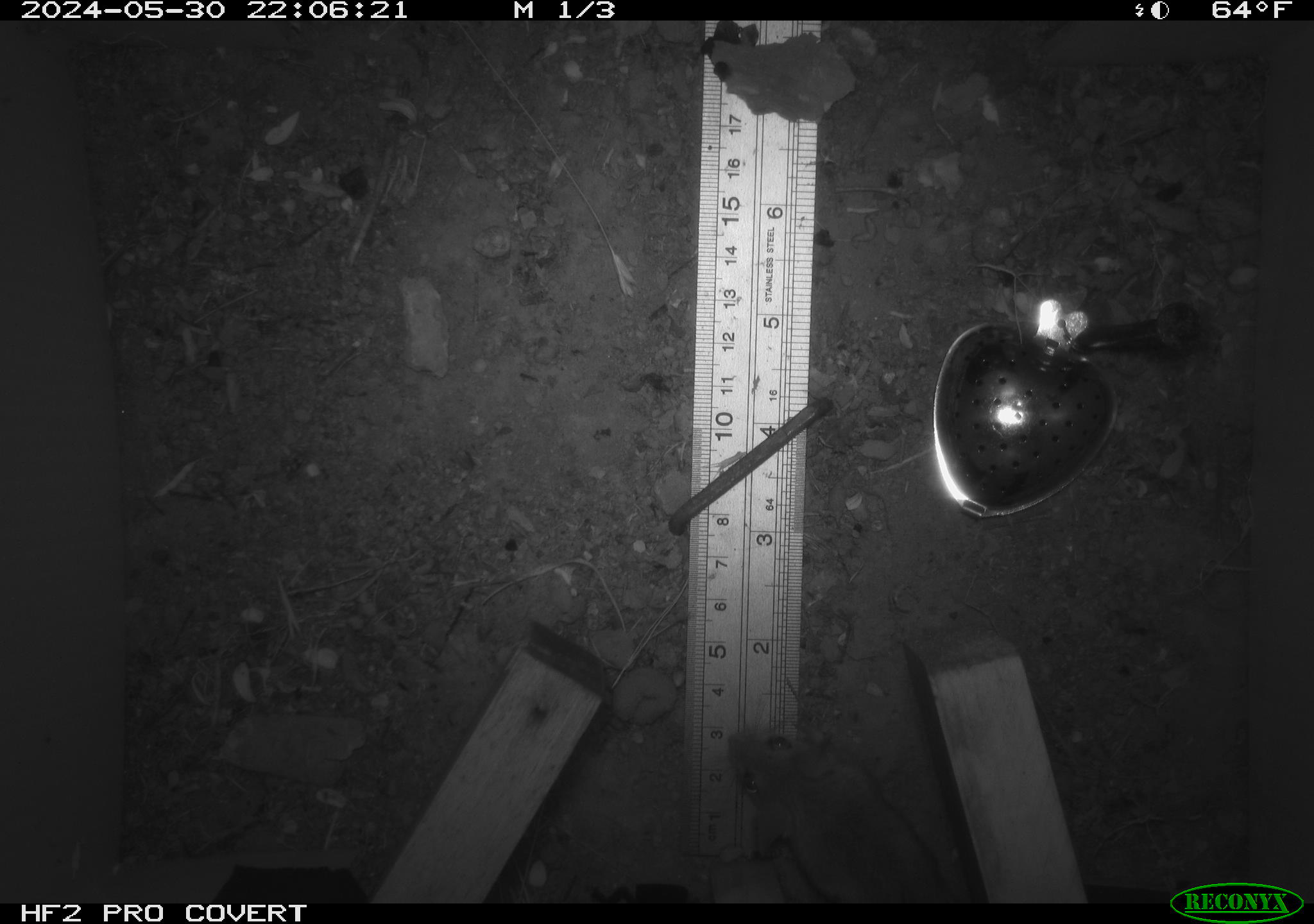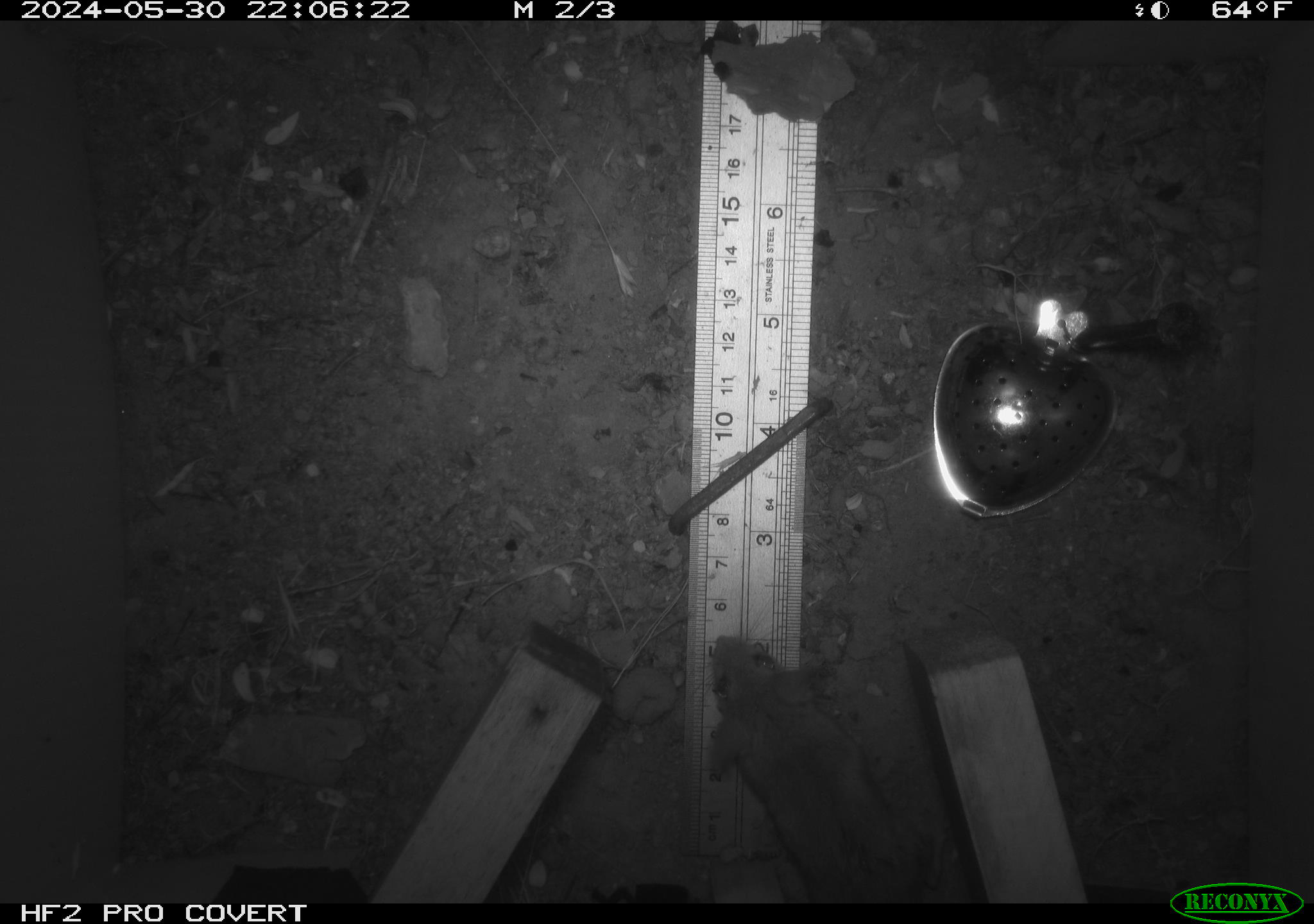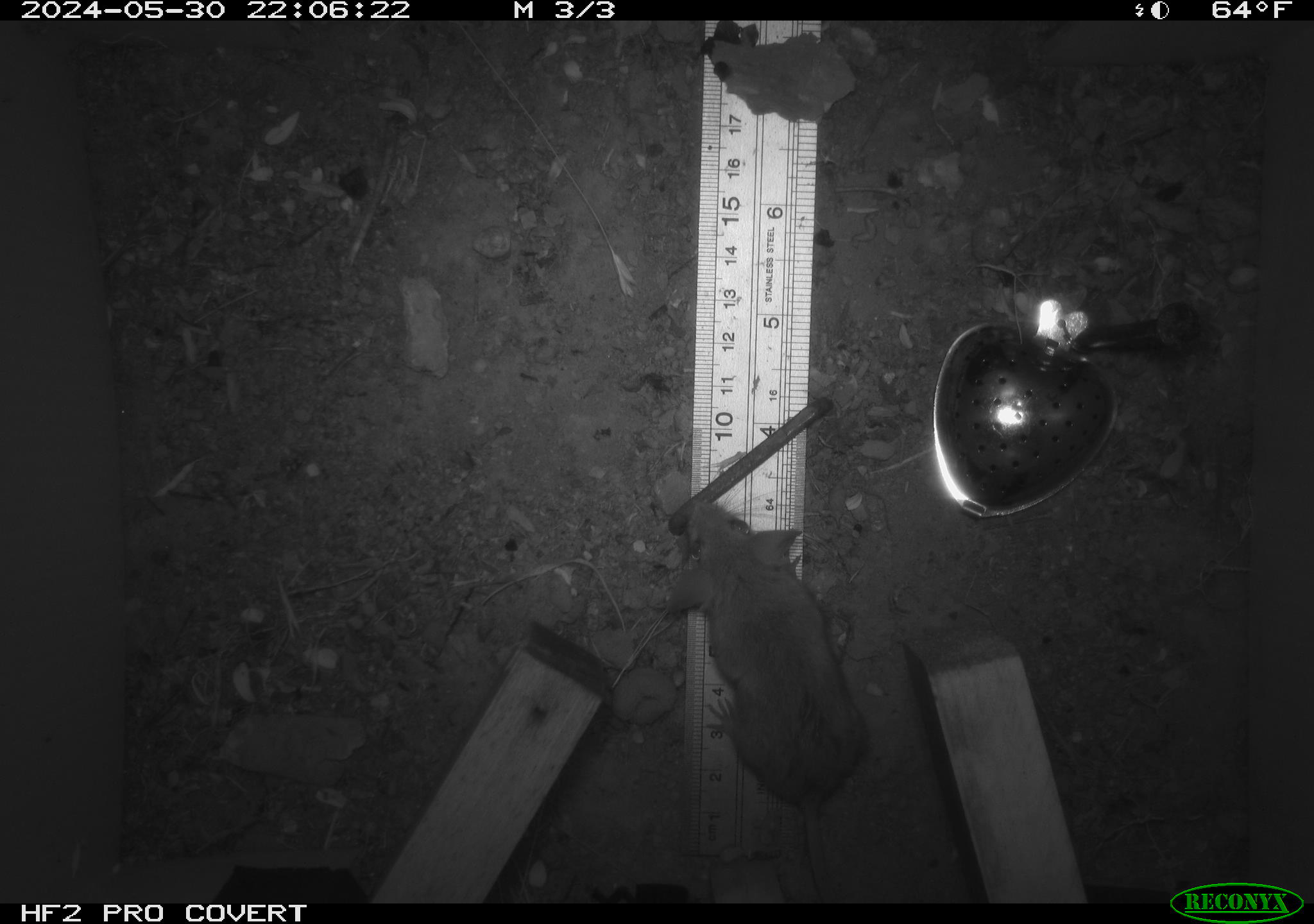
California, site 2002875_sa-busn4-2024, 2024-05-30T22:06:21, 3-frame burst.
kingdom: Animalia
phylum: Chordata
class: Mammalia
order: Rodentia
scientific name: Rodentia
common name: rodent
Rodent (Rodentia).